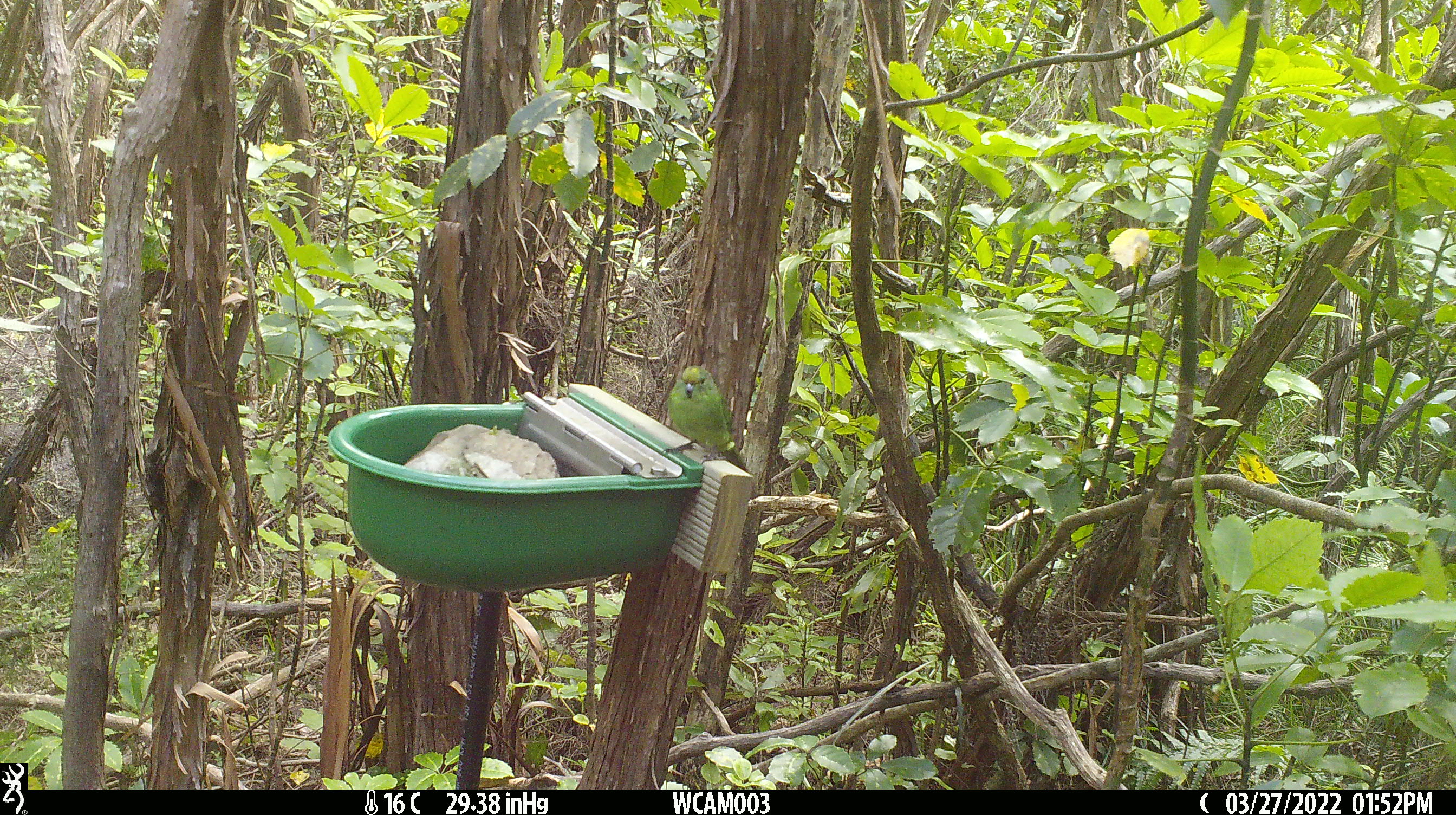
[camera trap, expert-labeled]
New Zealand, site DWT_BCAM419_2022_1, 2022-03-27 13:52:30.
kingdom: Animalia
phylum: Chordata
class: Aves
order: Psittaciformes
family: Psittaculidae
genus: Cyanoramphus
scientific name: Cyanoramphus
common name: parakeet